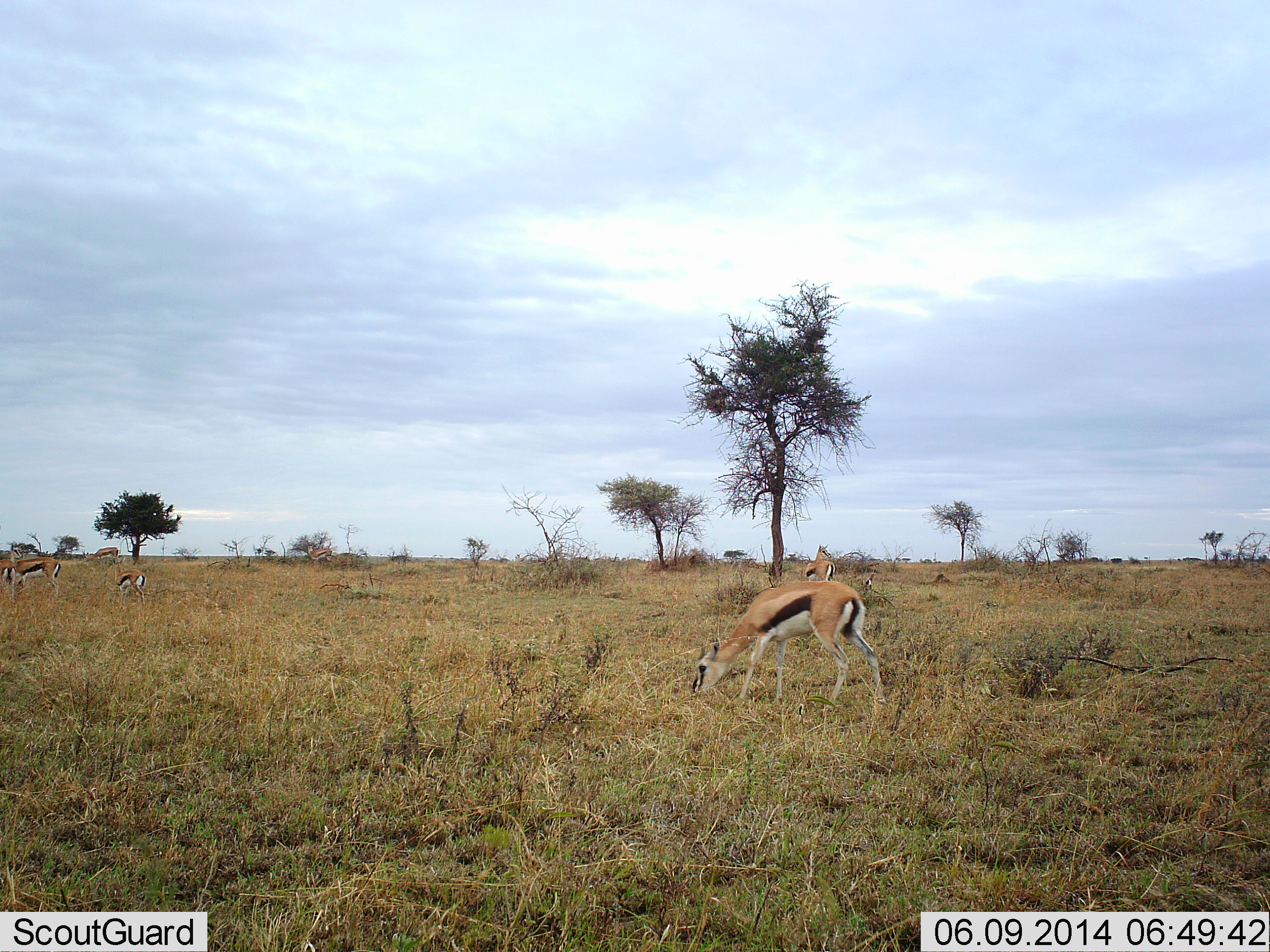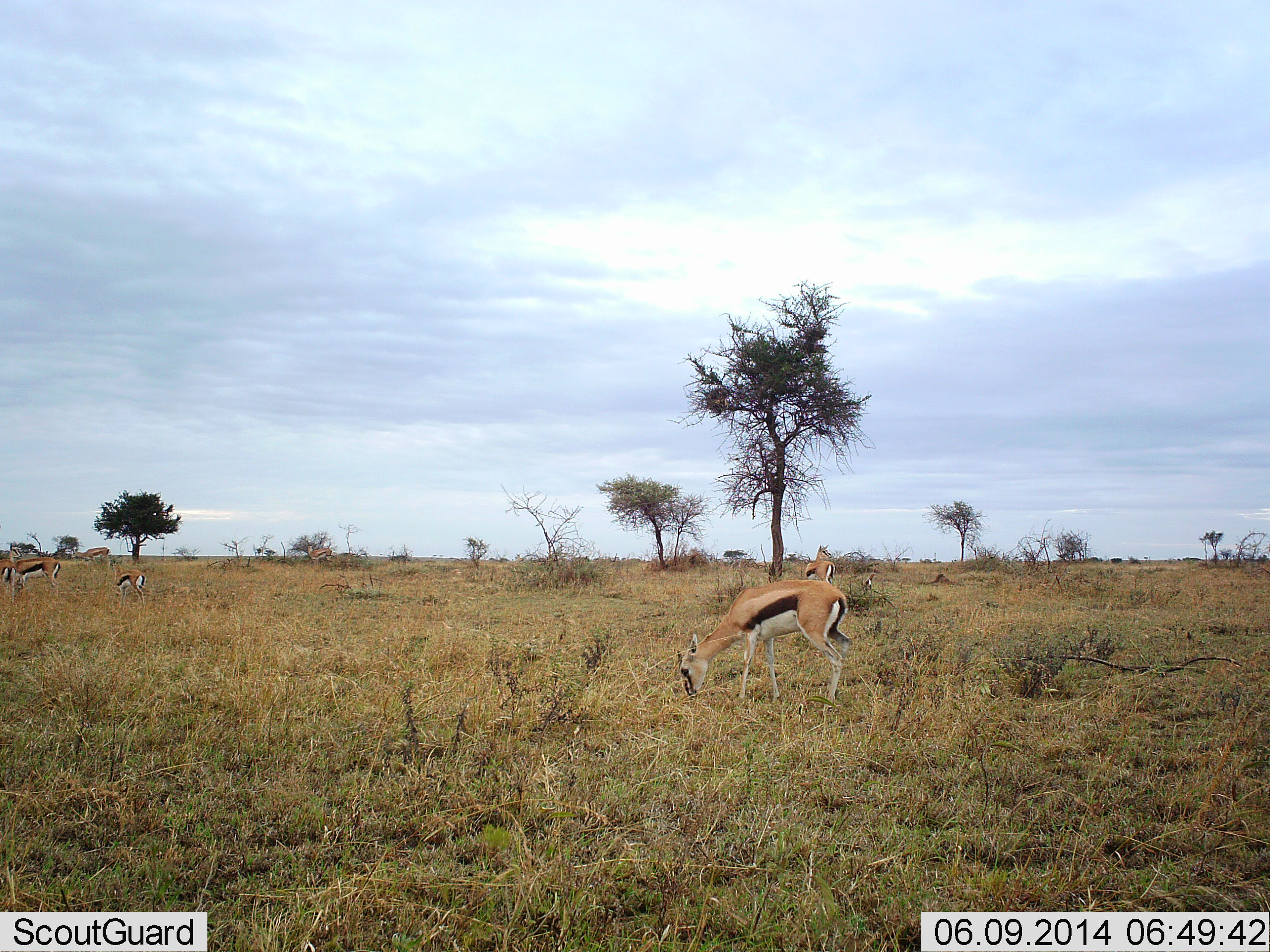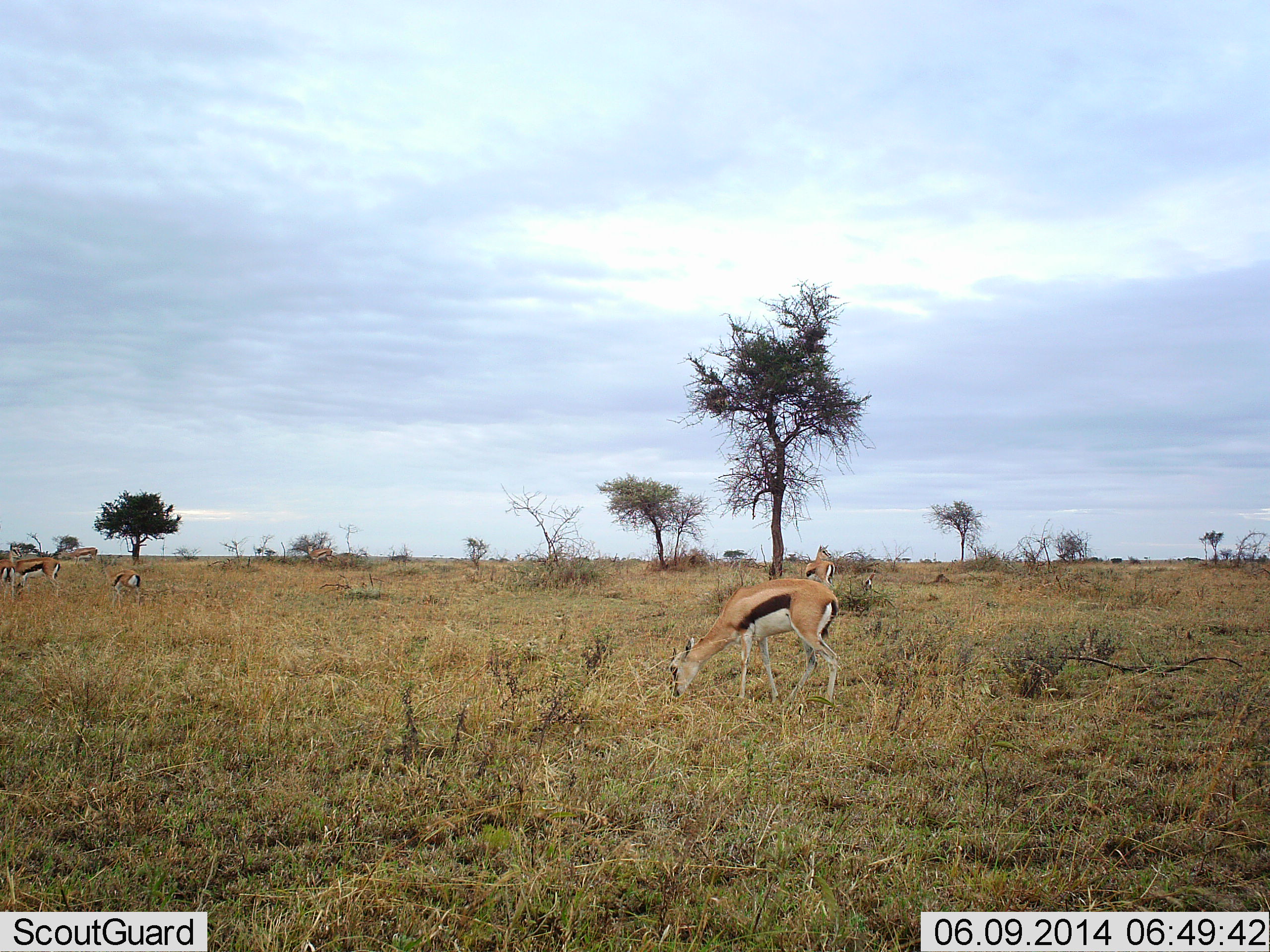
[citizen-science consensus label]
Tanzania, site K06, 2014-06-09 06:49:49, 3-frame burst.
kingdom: Animalia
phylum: Chordata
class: Mammalia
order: Artiodactyla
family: Bovidae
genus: Eudorcas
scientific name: Eudorcas thomsonii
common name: thomson's gazelle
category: gazellethomsons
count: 5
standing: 45%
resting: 9%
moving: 36%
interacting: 0%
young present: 0%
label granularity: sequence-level